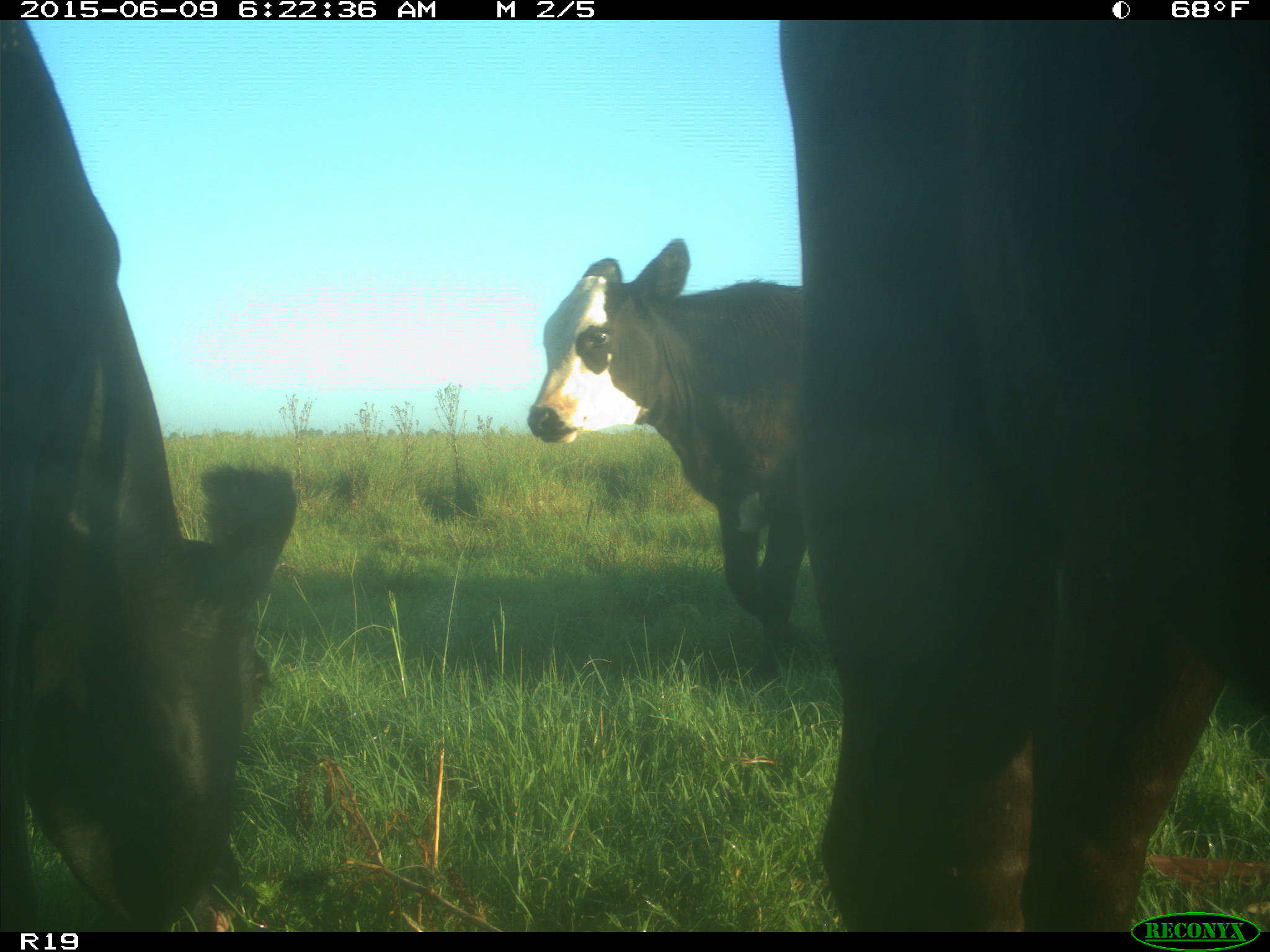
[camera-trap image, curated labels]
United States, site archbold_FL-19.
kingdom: Animalia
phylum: Chordata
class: Mammalia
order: Artiodactyla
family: Bovidae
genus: Bos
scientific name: Bos taurus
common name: domestic cow